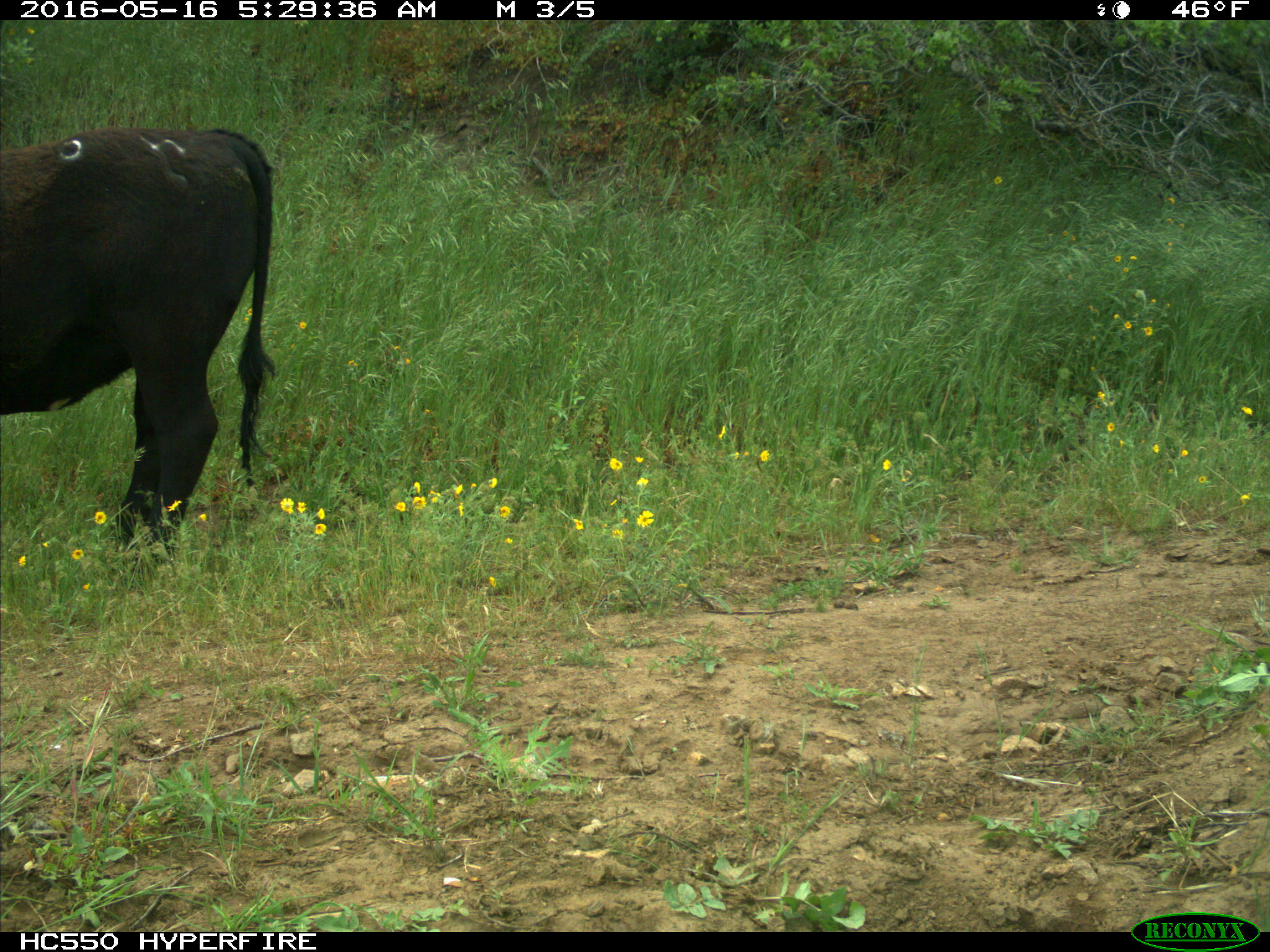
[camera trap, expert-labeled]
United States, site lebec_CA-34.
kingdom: Animalia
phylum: Chordata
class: Mammalia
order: Artiodactyla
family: Bovidae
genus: Bos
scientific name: Bos taurus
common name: domestic cow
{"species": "Bos taurus (domestic cow)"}